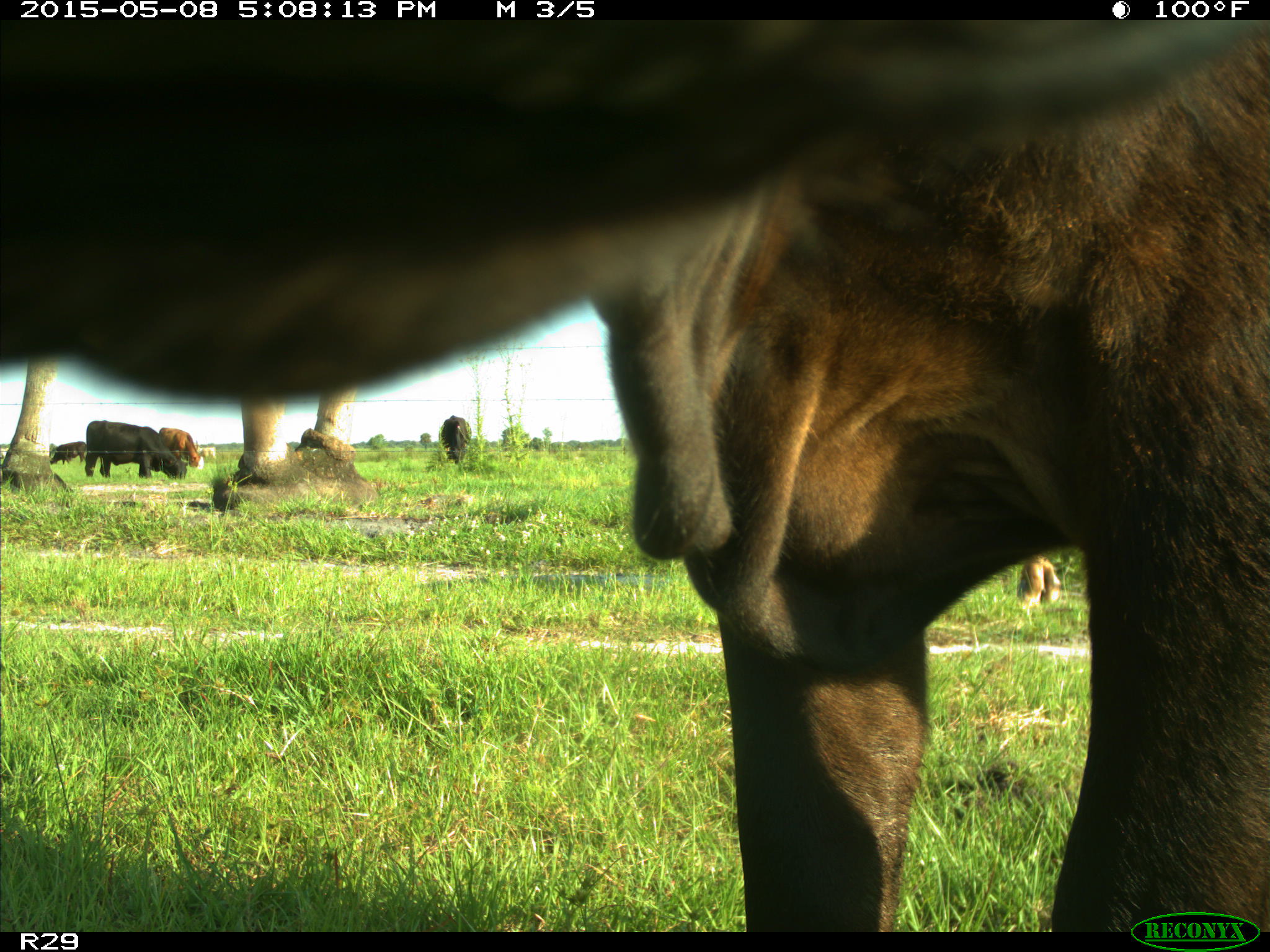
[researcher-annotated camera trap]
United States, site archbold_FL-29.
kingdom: Animalia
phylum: Chordata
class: Mammalia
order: Artiodactyla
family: Bovidae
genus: Bos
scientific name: Bos taurus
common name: domestic cow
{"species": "Bos taurus (domestic cow)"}